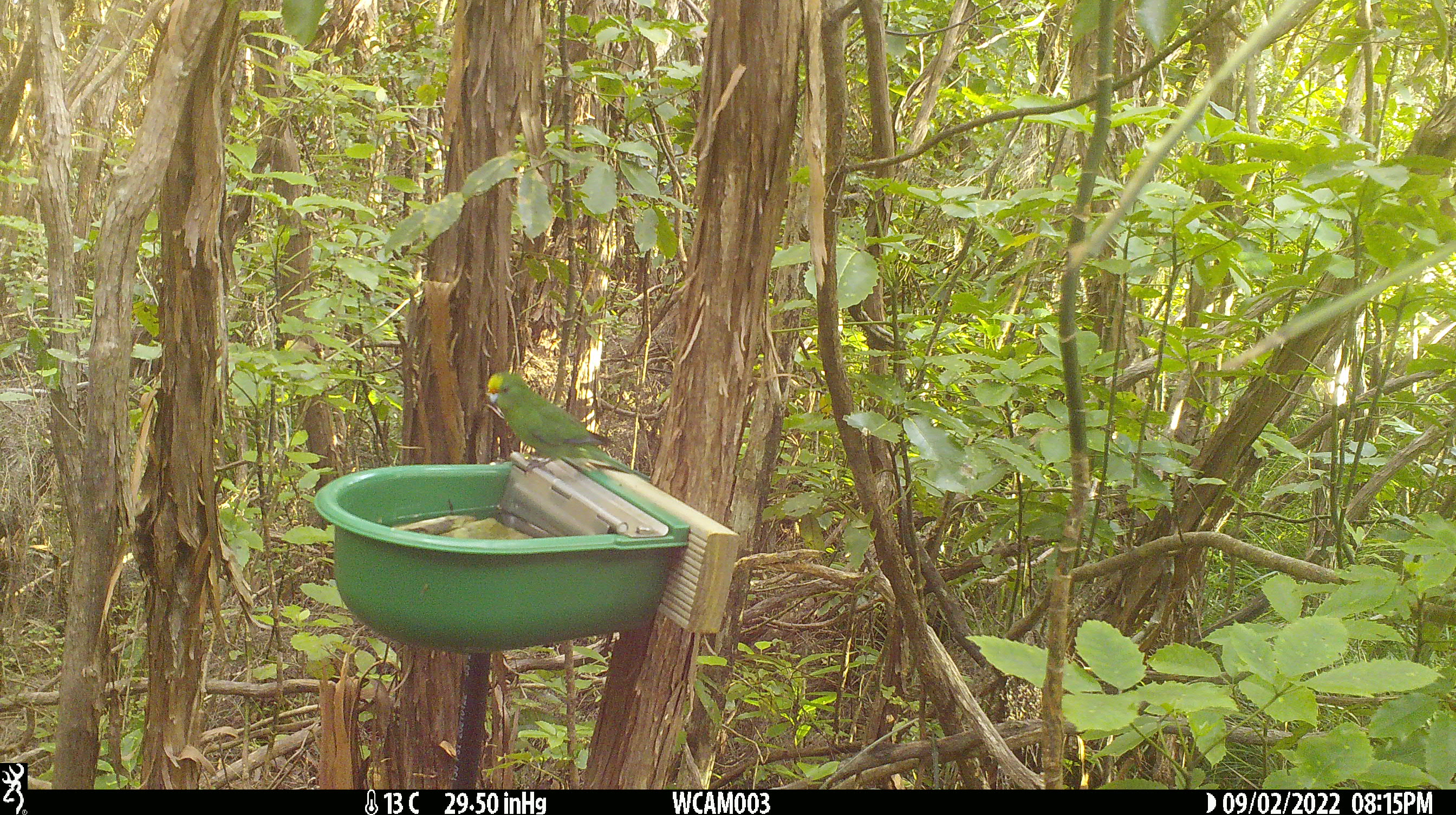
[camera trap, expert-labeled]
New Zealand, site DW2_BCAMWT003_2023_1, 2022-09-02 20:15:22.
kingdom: Animalia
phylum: Chordata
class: Aves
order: Psittaciformes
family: Psittaculidae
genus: Cyanoramphus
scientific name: Cyanoramphus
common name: parakeet